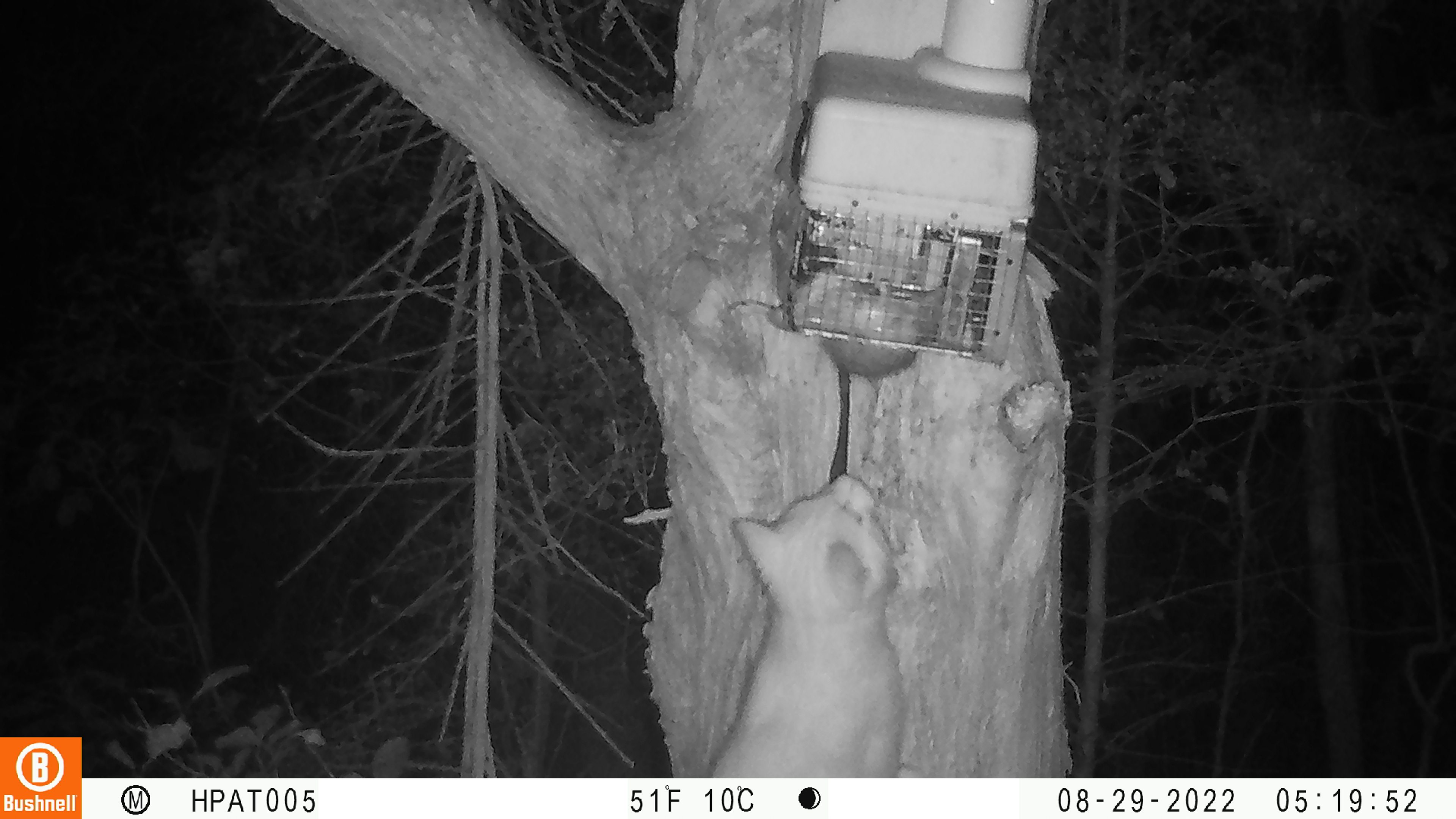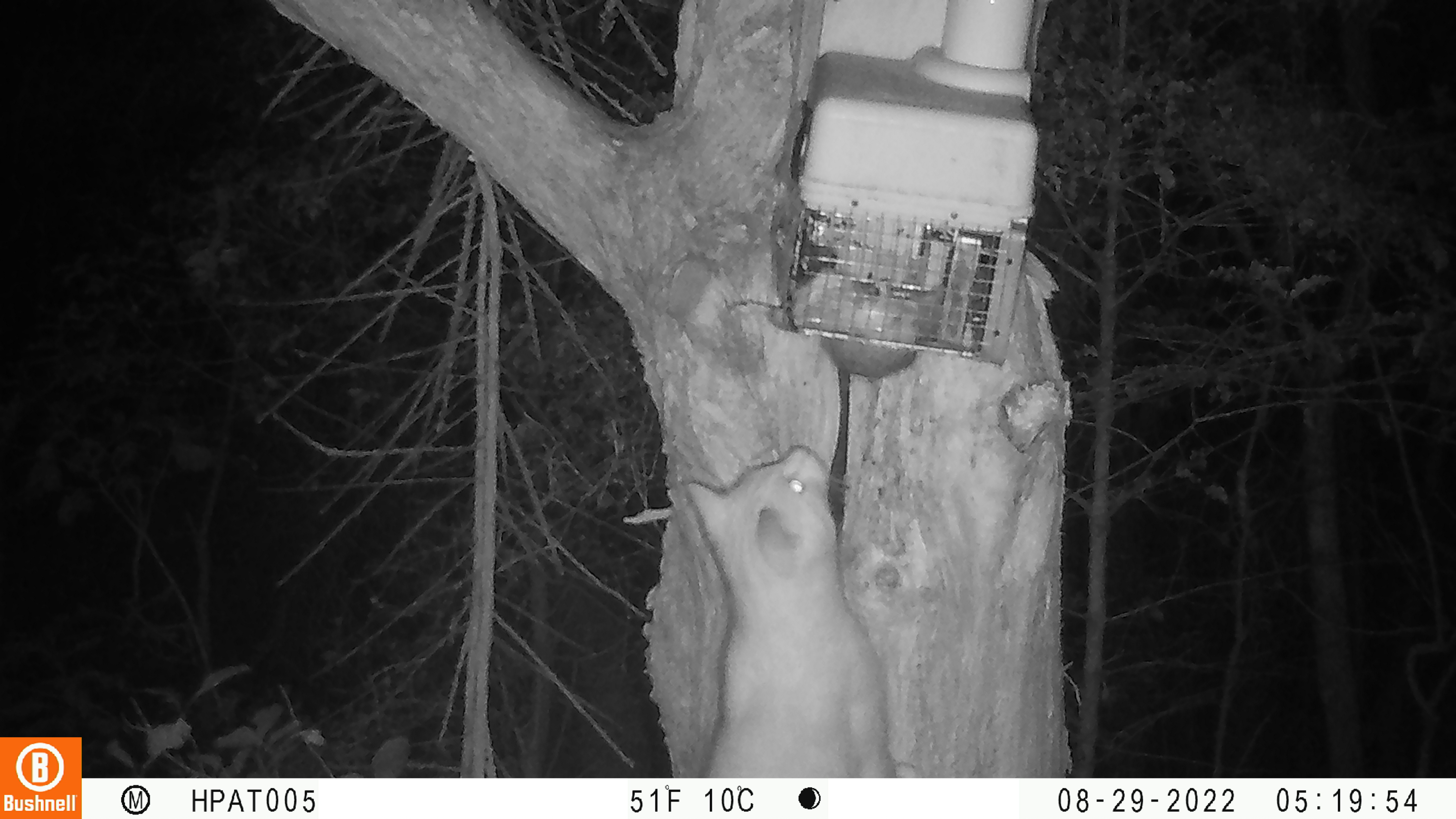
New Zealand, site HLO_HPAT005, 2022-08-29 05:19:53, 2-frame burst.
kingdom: Animalia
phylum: Chordata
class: Mammalia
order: Carnivora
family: Felidae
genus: Felis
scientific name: Felis catus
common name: domestic cat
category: cat